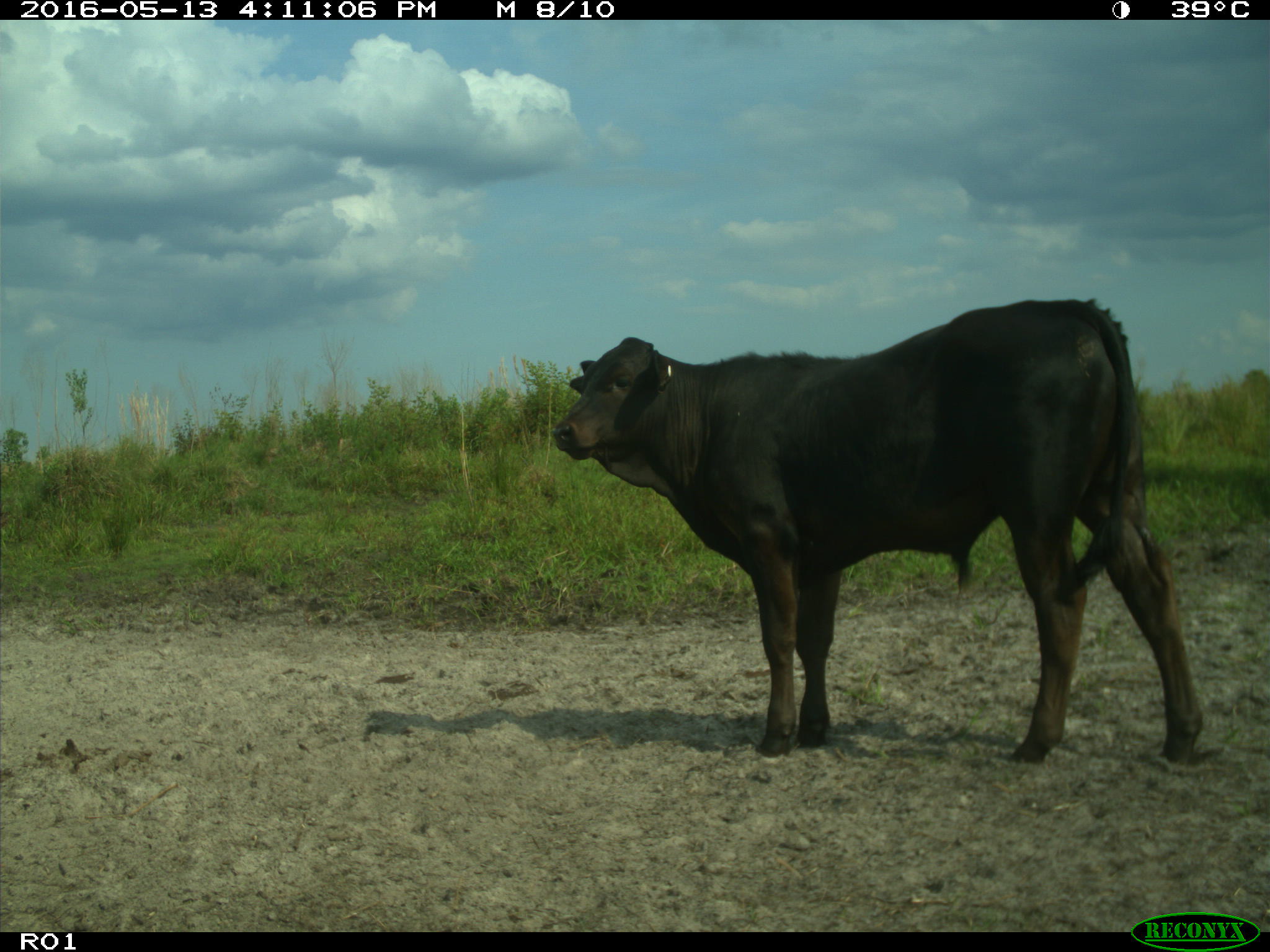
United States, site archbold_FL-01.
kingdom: Animalia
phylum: Chordata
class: Mammalia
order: Artiodactyla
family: Bovidae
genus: Bos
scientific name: Bos taurus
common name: domestic cow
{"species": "Bos taurus (domestic cow)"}